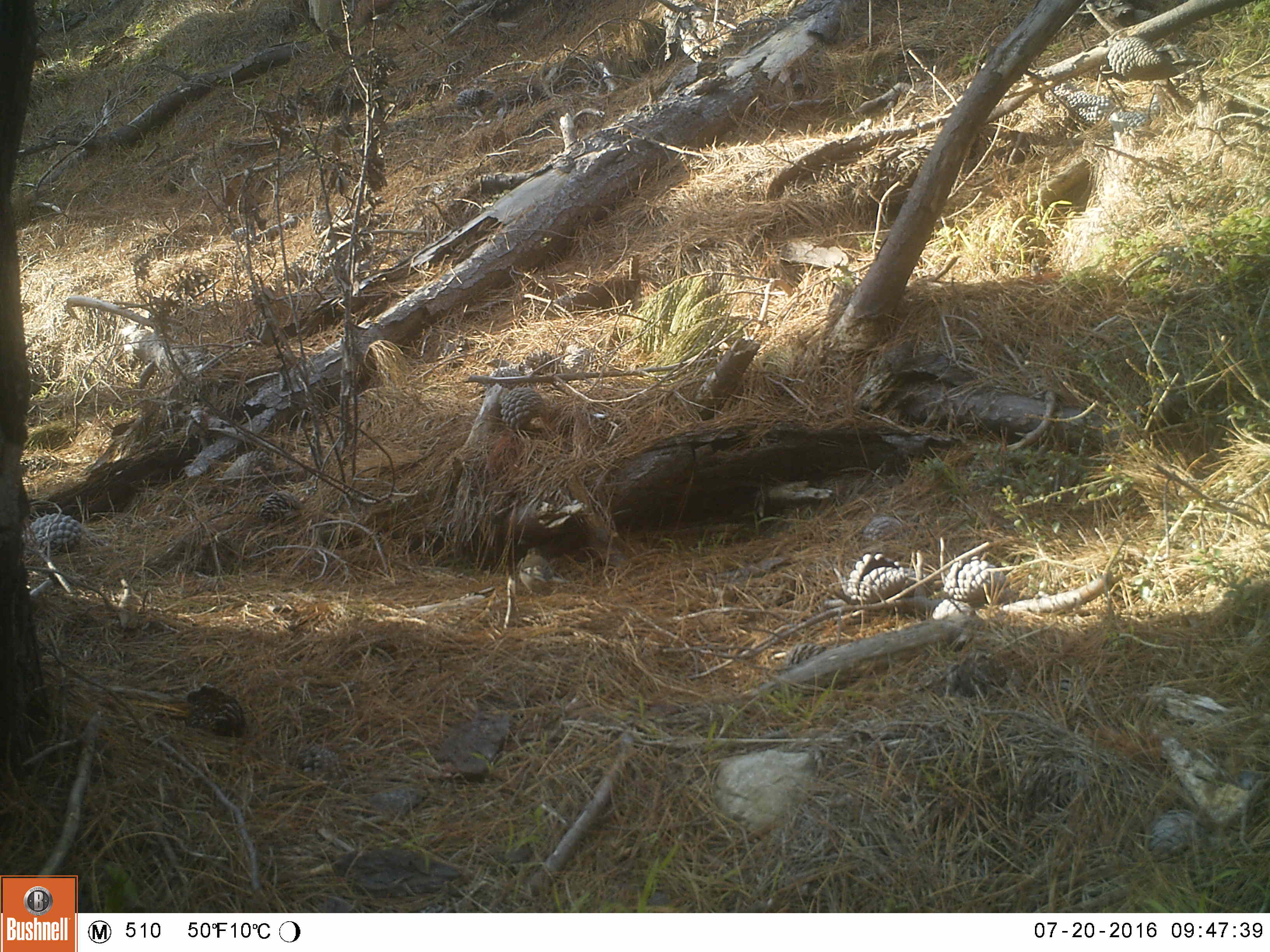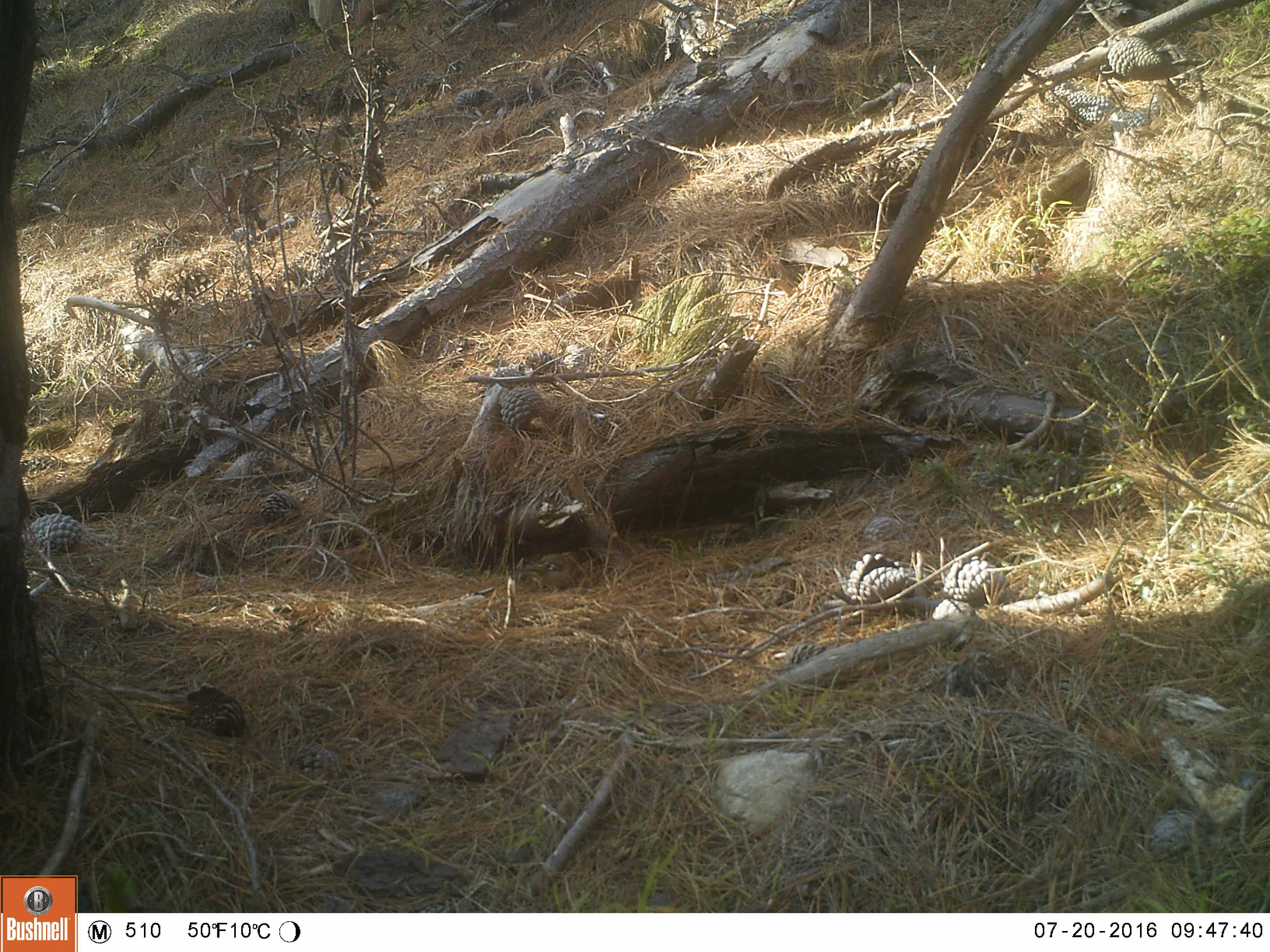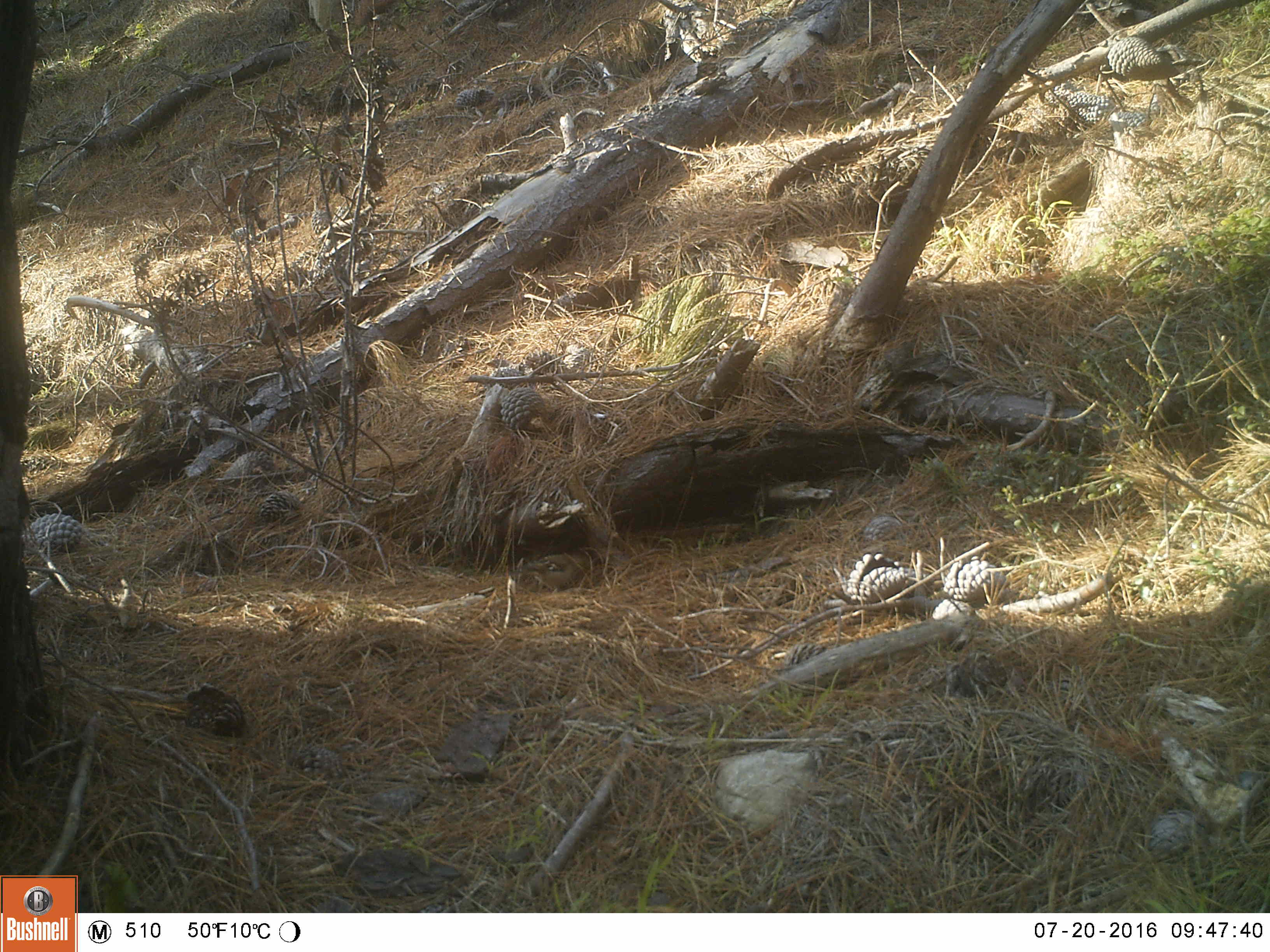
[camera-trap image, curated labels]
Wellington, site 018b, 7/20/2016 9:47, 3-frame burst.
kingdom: Animalia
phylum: Chordata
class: Aves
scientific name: Aves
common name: bird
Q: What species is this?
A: Bird (Aves).